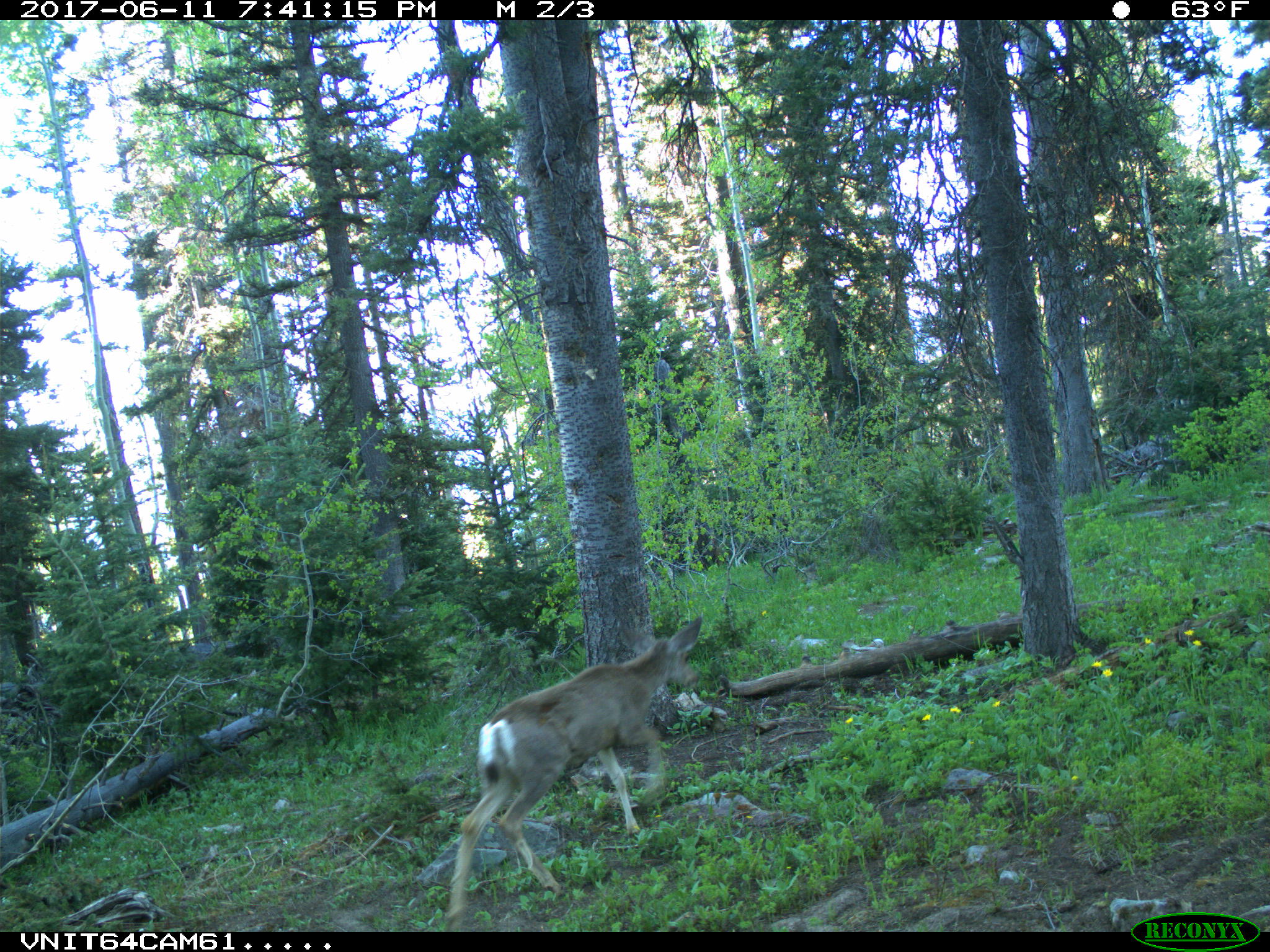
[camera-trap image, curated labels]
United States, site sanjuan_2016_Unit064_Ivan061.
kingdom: Animalia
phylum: Chordata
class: Mammalia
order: Artiodactyla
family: Cervidae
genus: Odocoileus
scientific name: Odocoileus hemionus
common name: mule deer